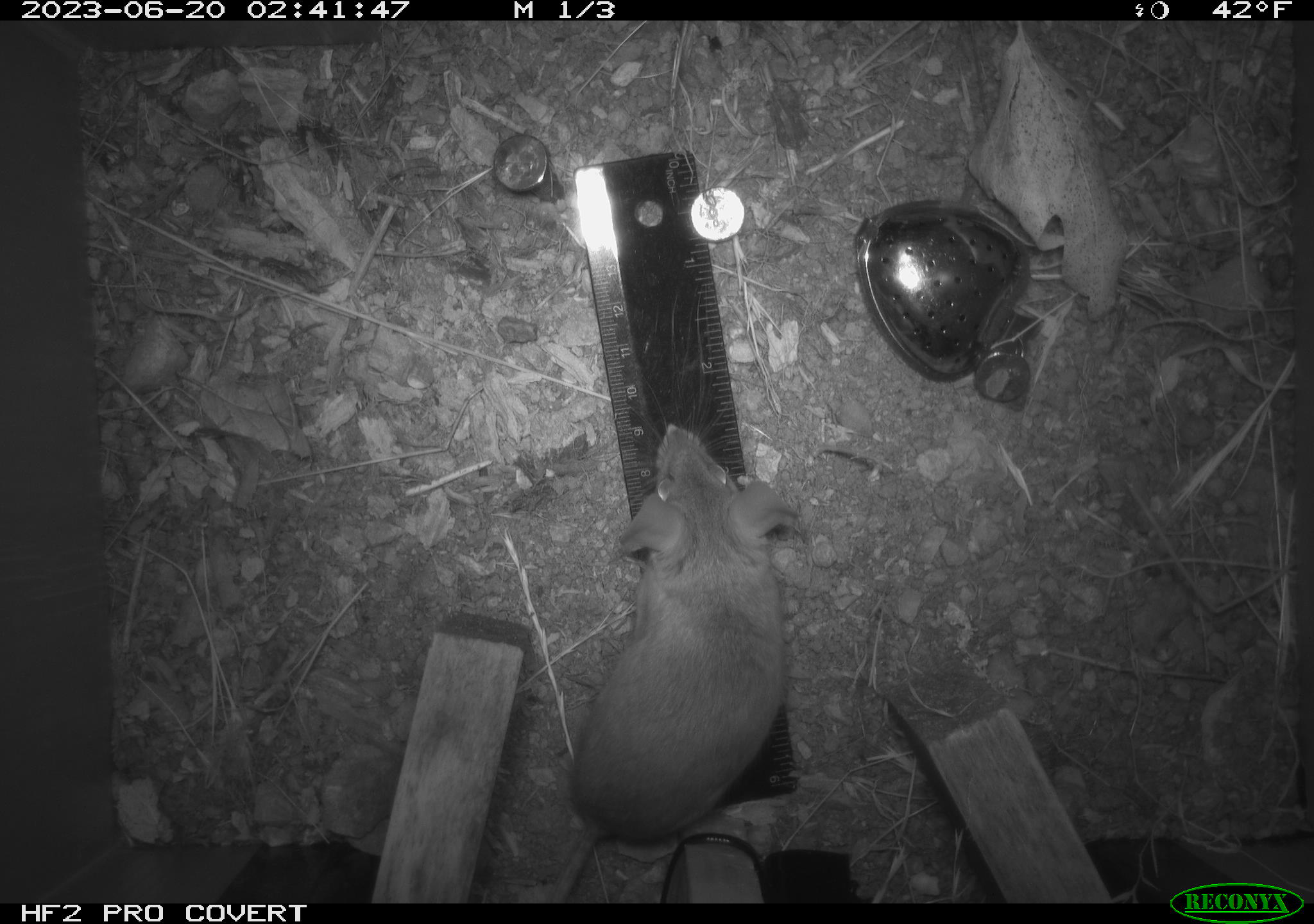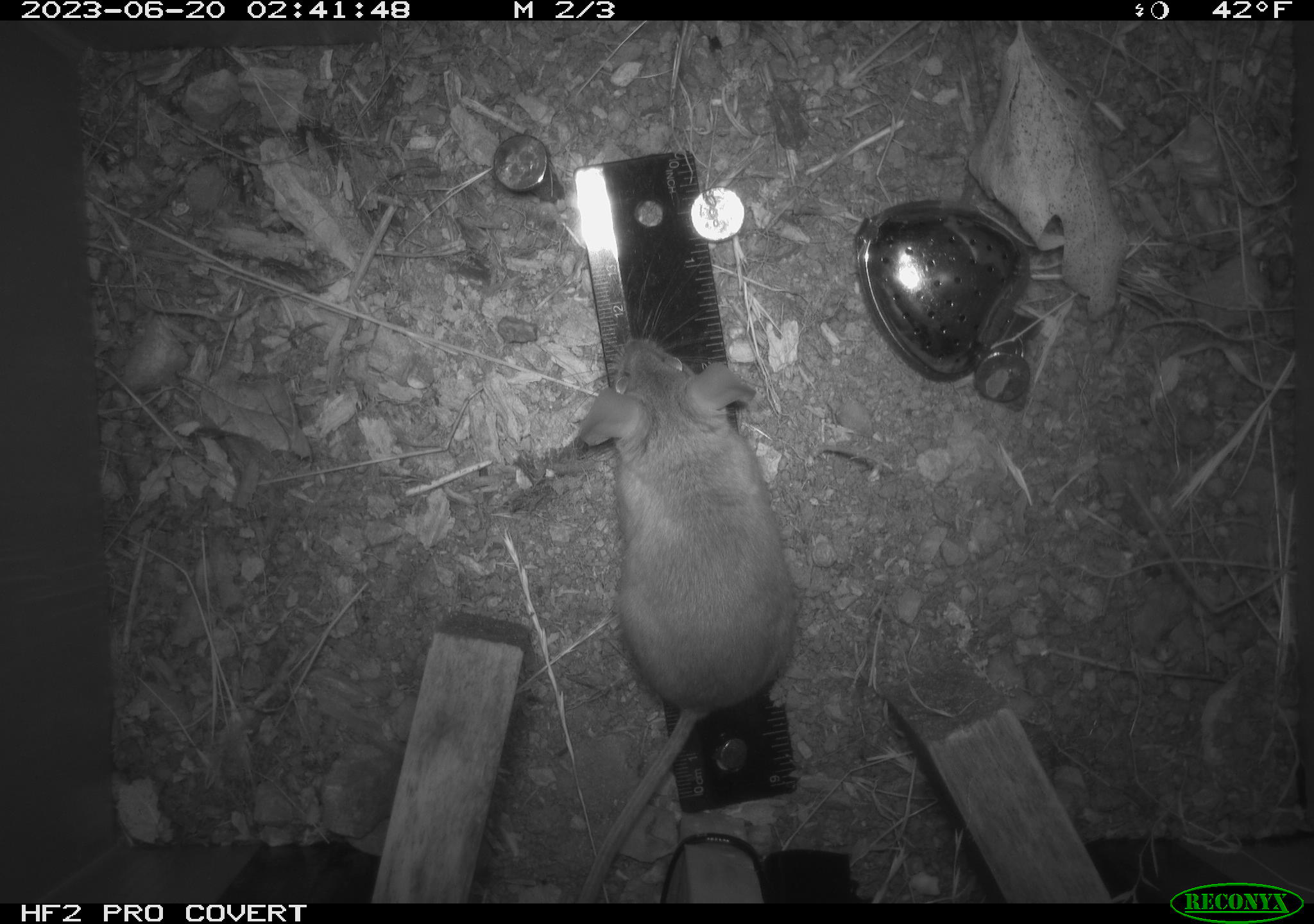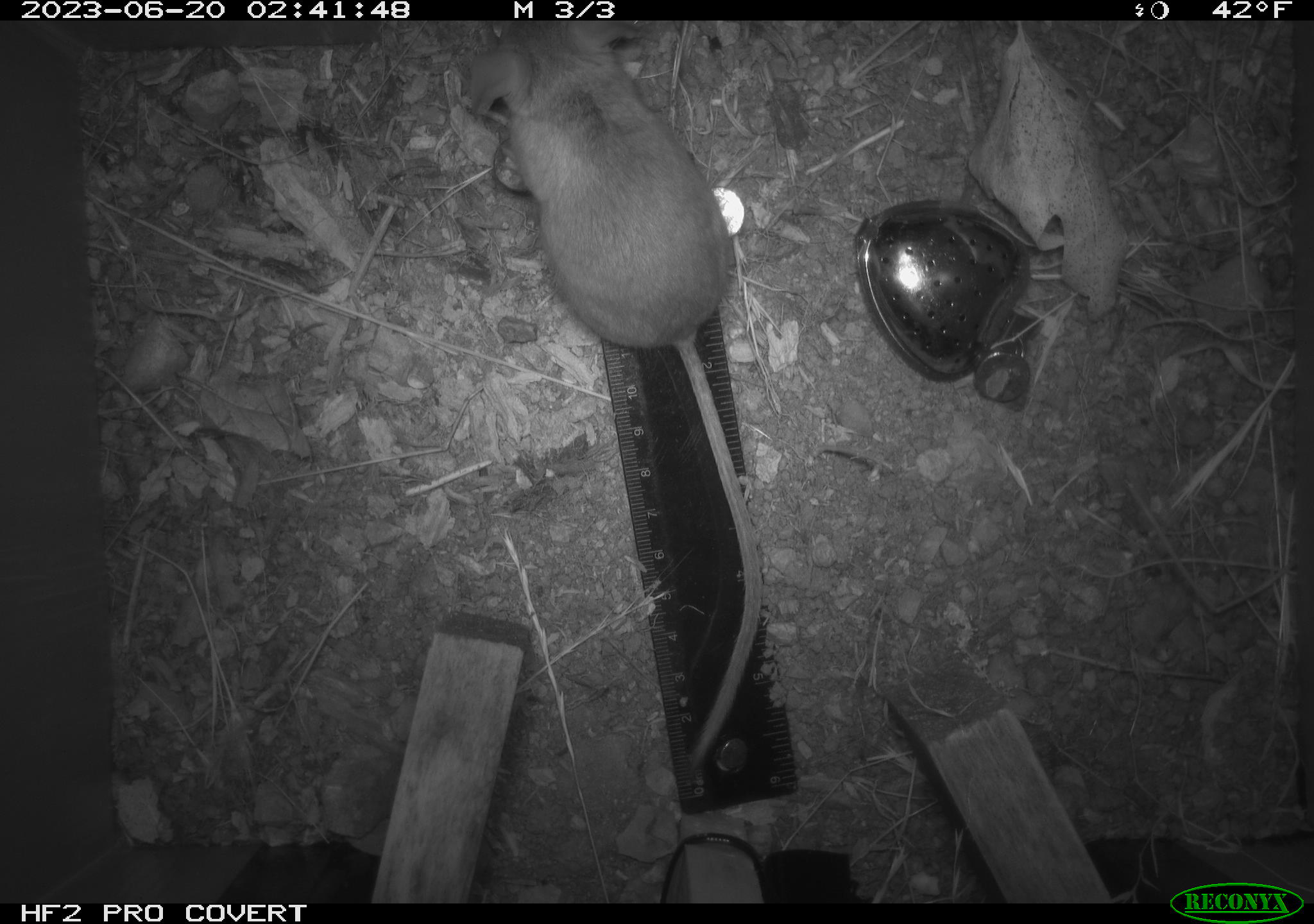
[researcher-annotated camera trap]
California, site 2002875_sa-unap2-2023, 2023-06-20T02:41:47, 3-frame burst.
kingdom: Animalia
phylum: Chordata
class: Mammalia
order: Rodentia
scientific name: Rodentia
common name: mouse species